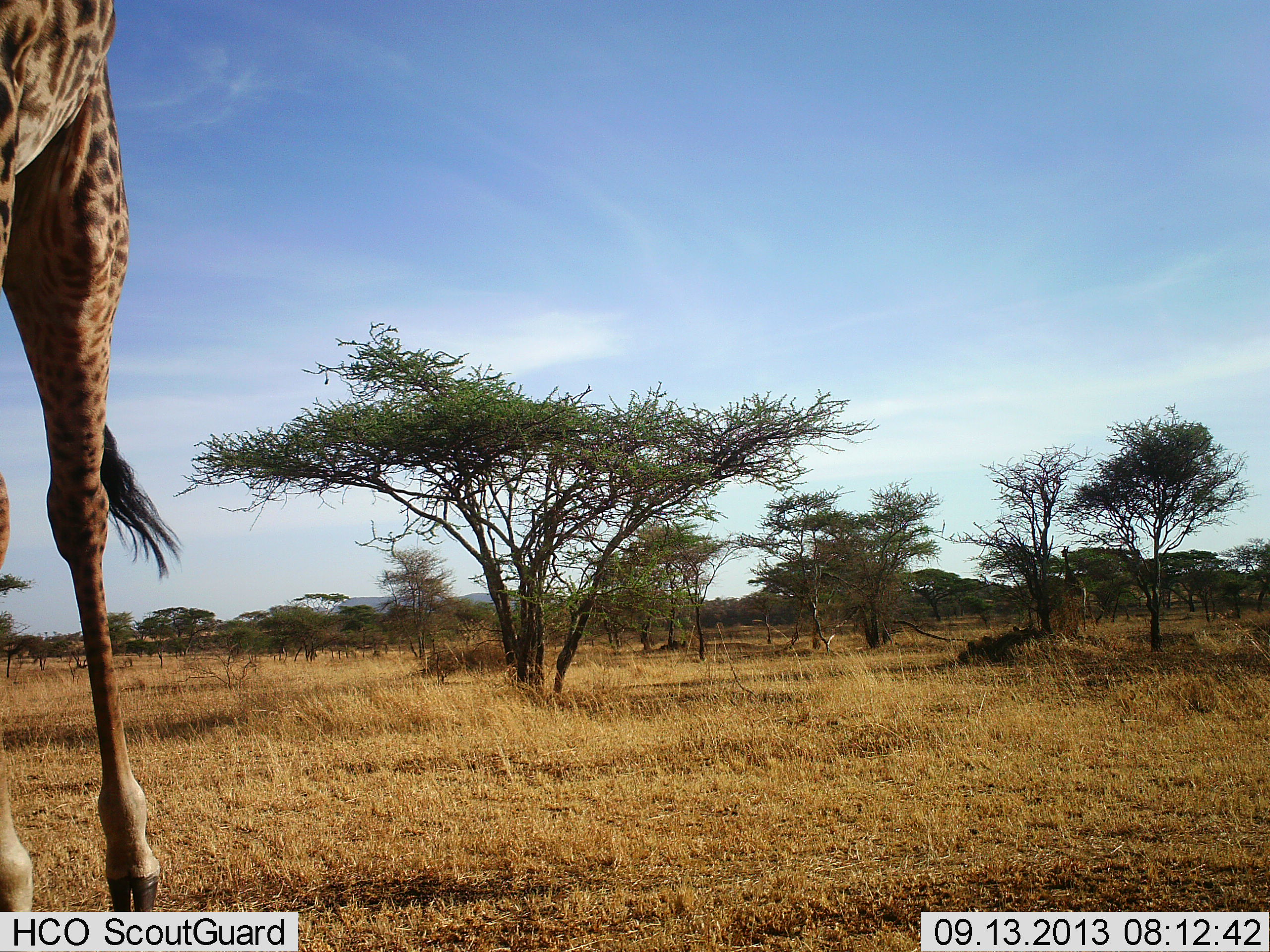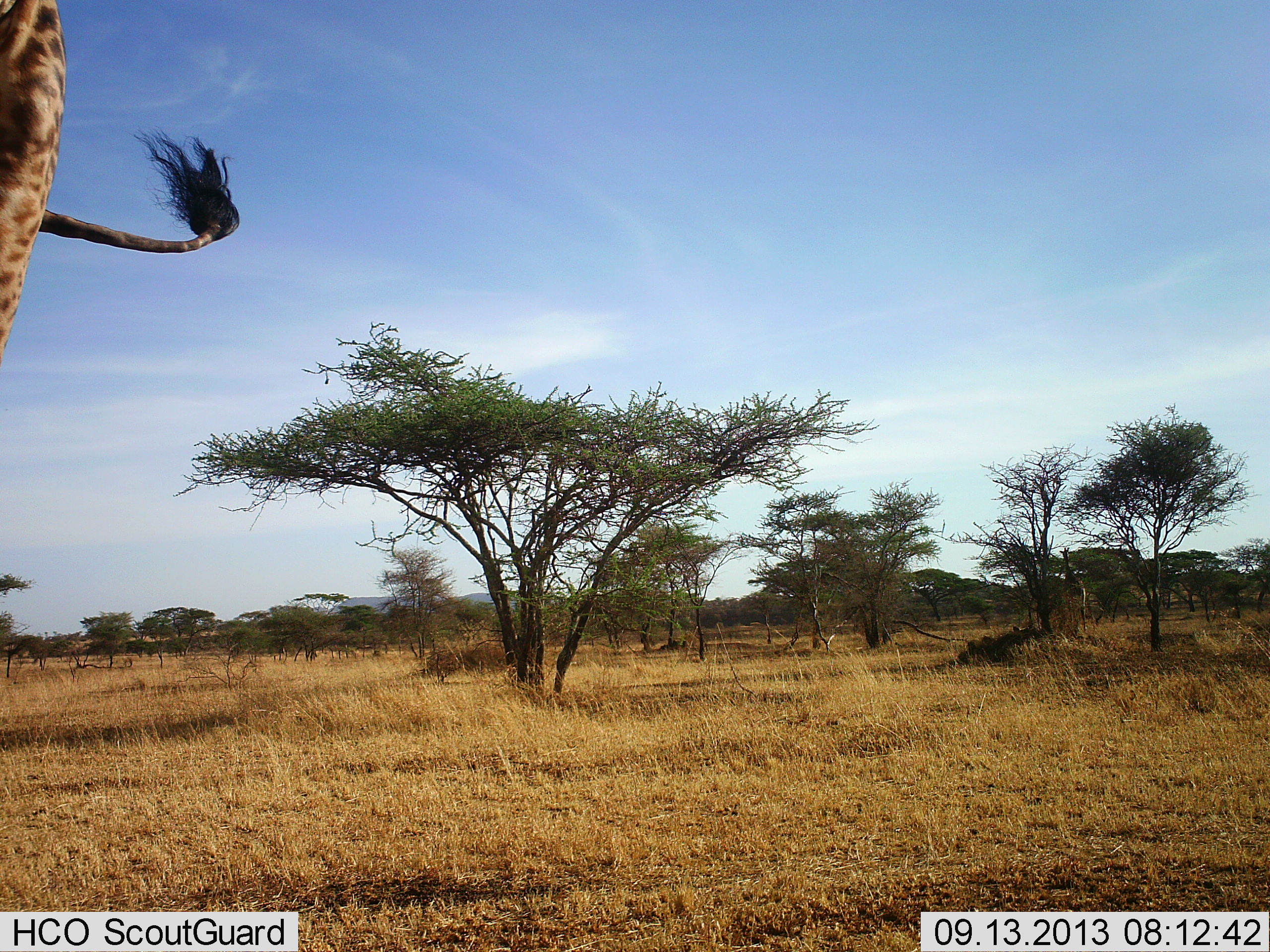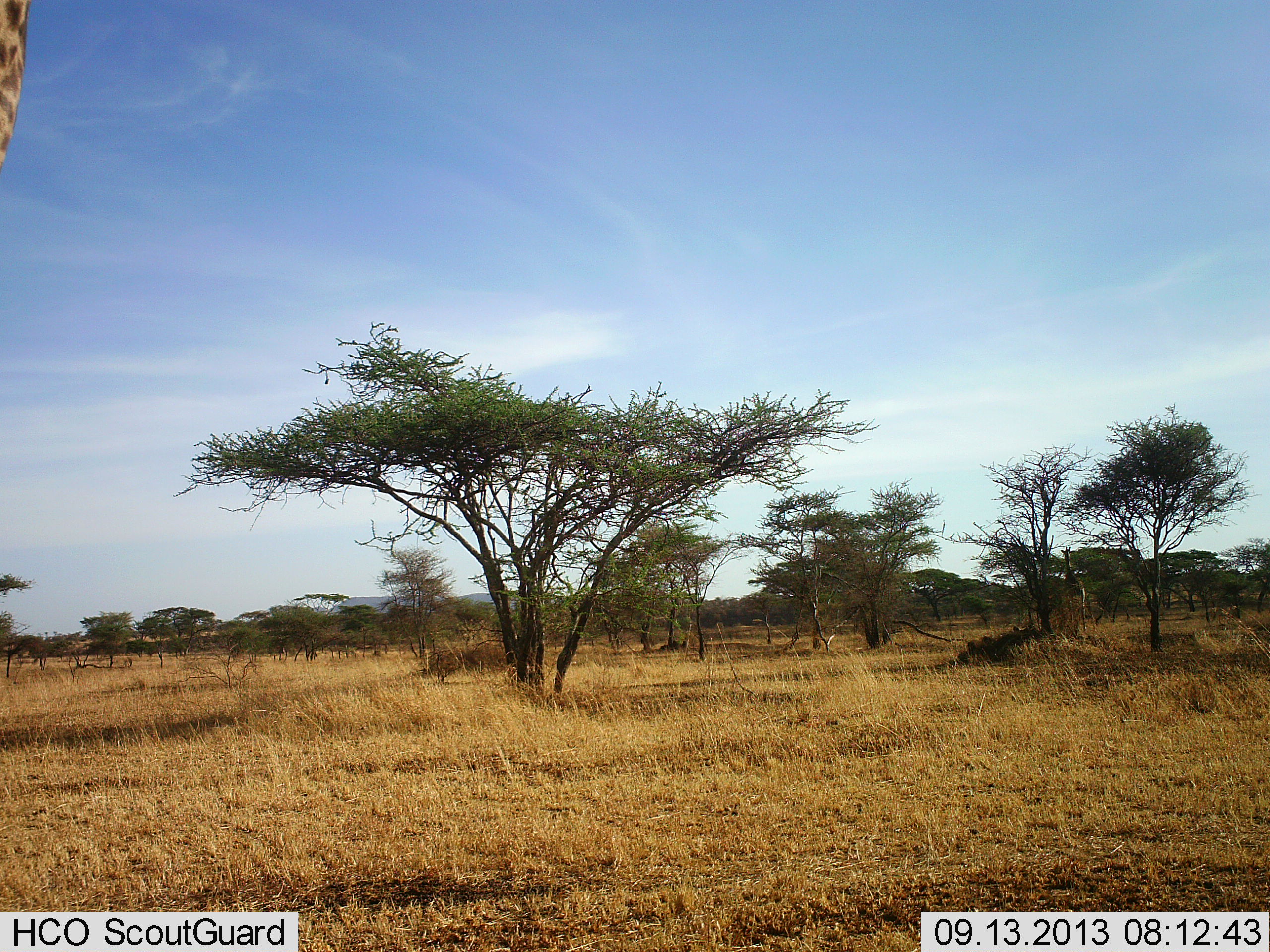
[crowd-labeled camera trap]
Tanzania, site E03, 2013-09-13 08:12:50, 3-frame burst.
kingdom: Animalia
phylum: Chordata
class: Mammalia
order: Artiodactyla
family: Giraffidae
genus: Giraffa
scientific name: Giraffa camelopardalis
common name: giraffe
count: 1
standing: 33%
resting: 0%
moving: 67%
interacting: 0%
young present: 0%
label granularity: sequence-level